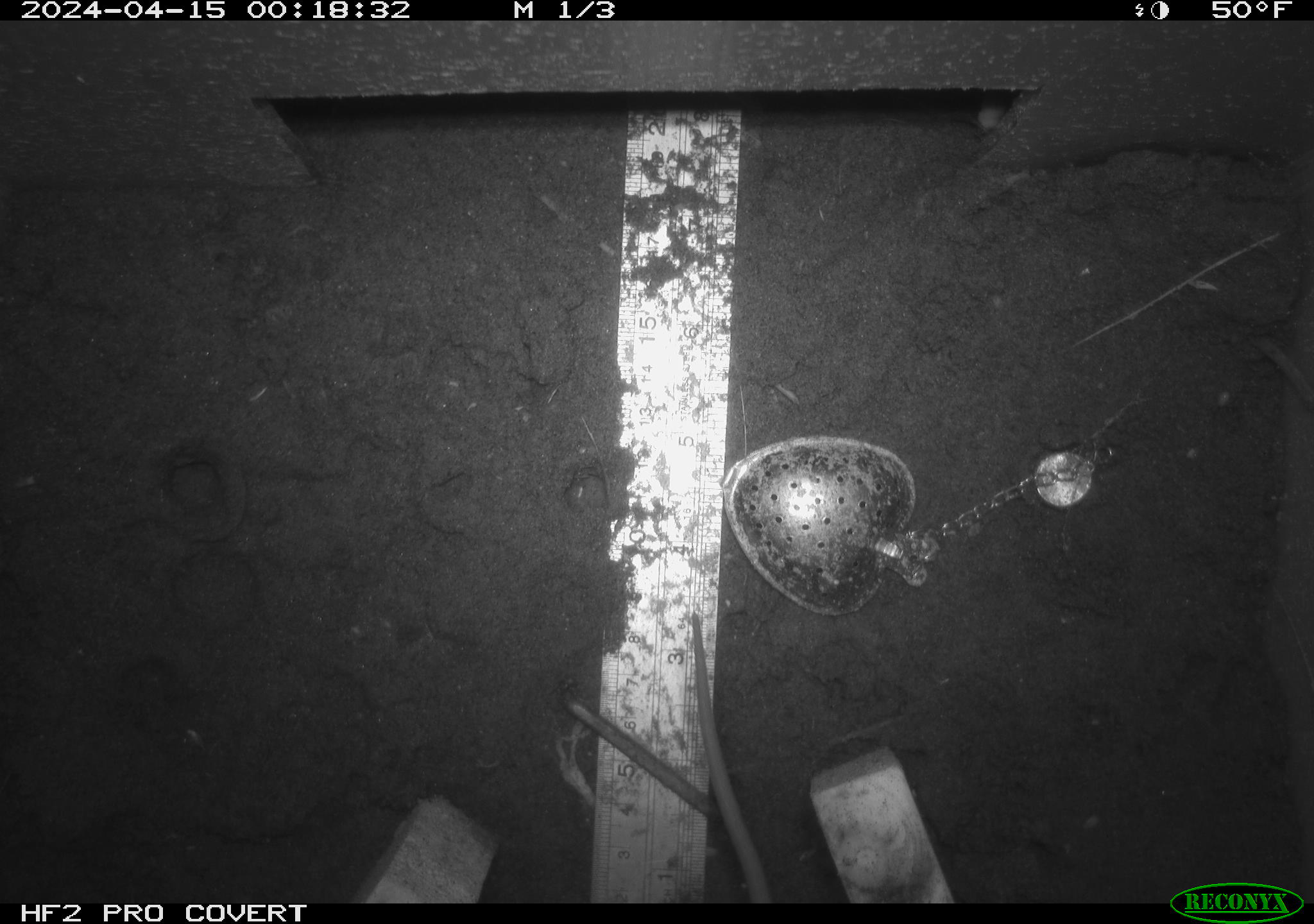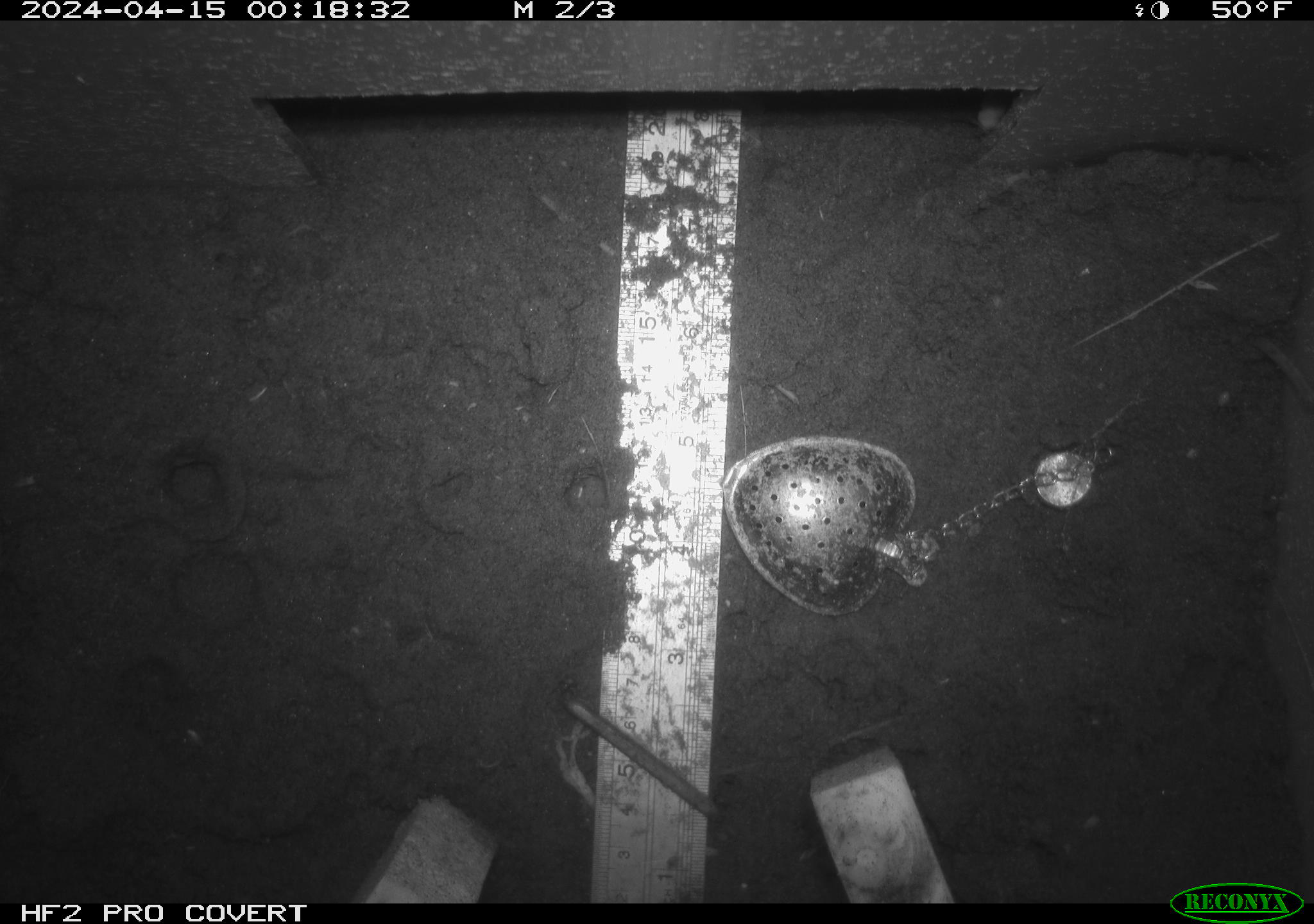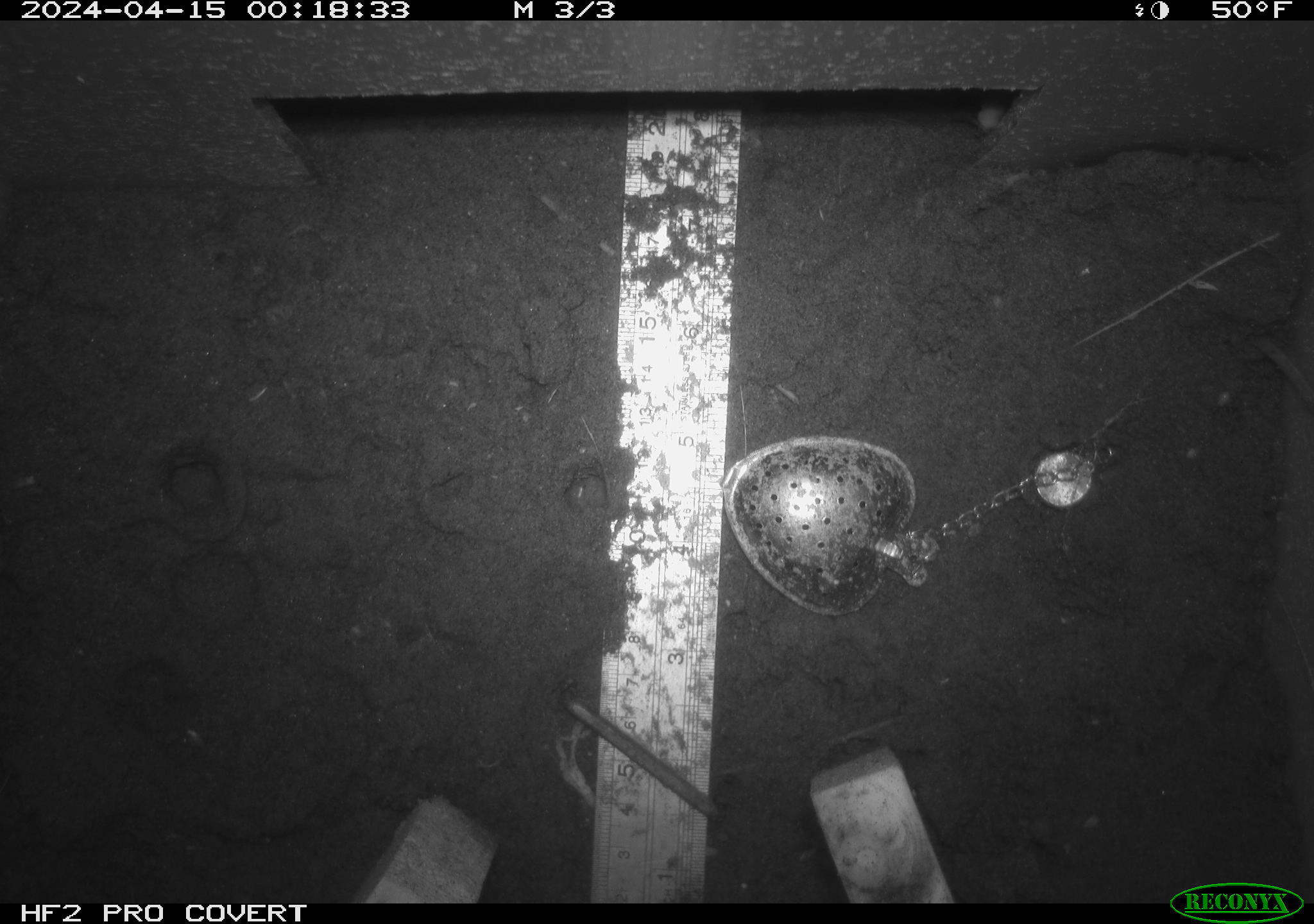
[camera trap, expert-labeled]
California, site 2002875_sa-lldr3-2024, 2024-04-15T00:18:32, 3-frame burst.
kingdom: Animalia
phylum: Chordata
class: Mammalia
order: Rodentia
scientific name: Rodentia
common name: rodent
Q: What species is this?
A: Rodent (Rodentia).